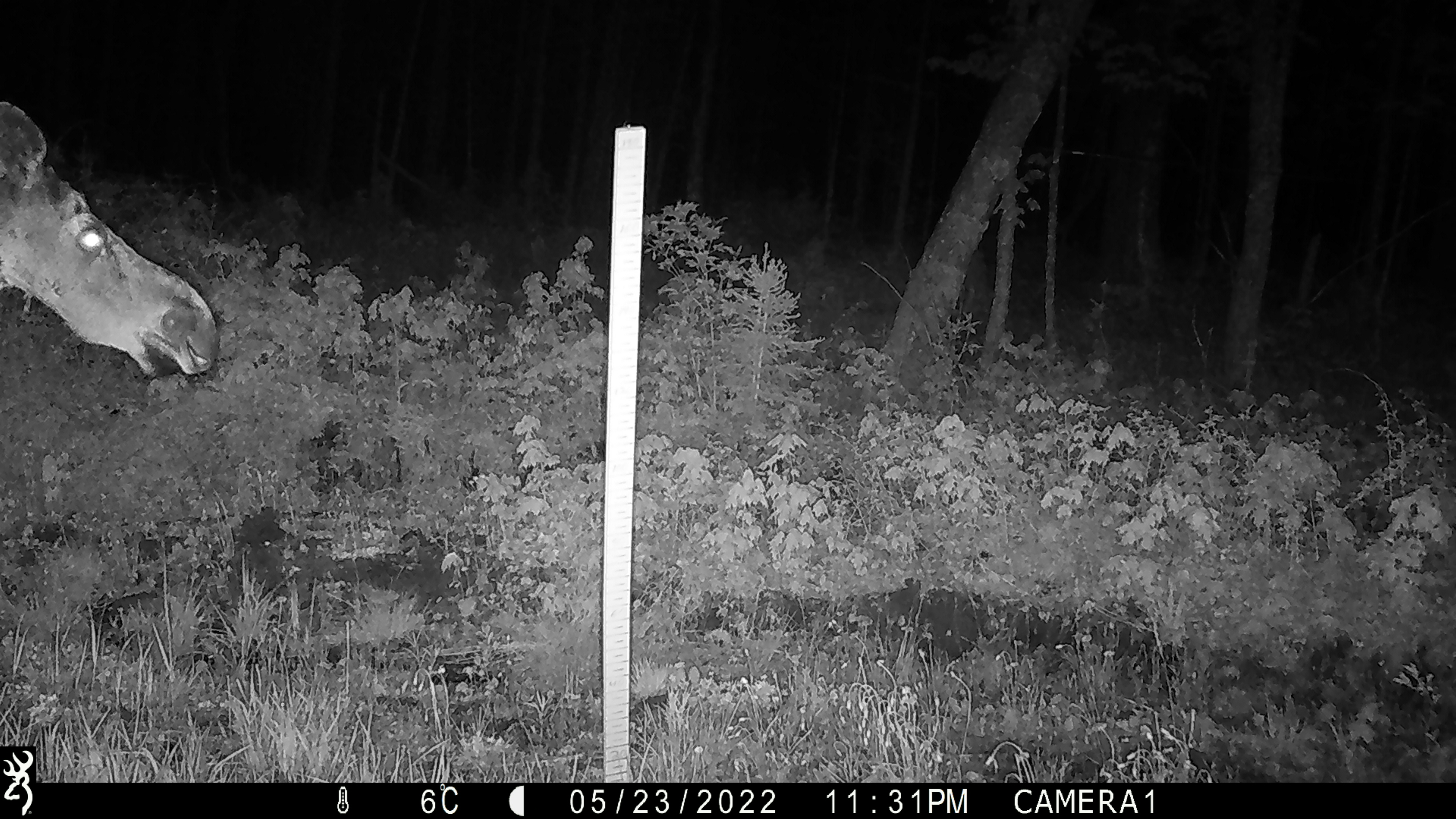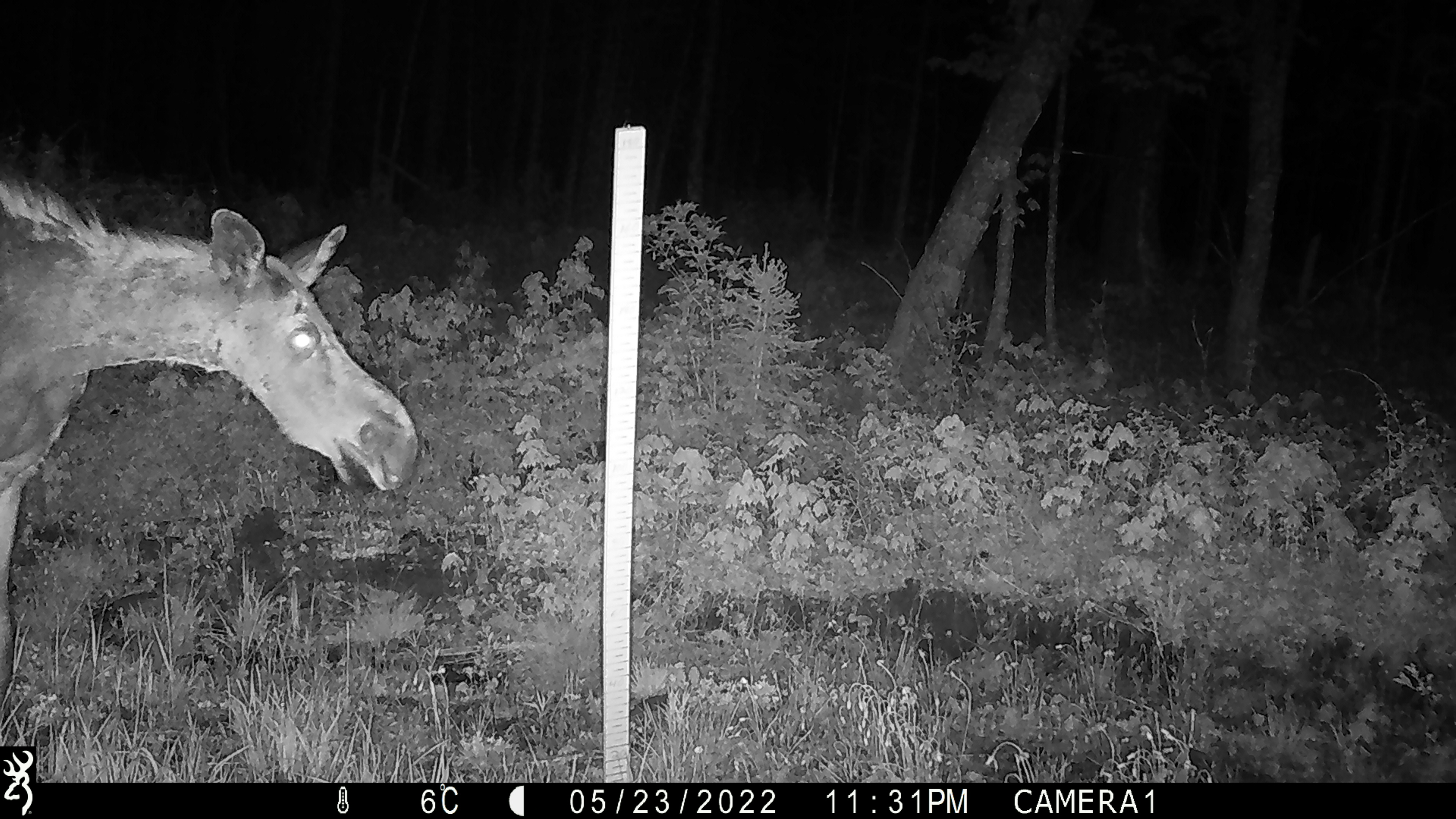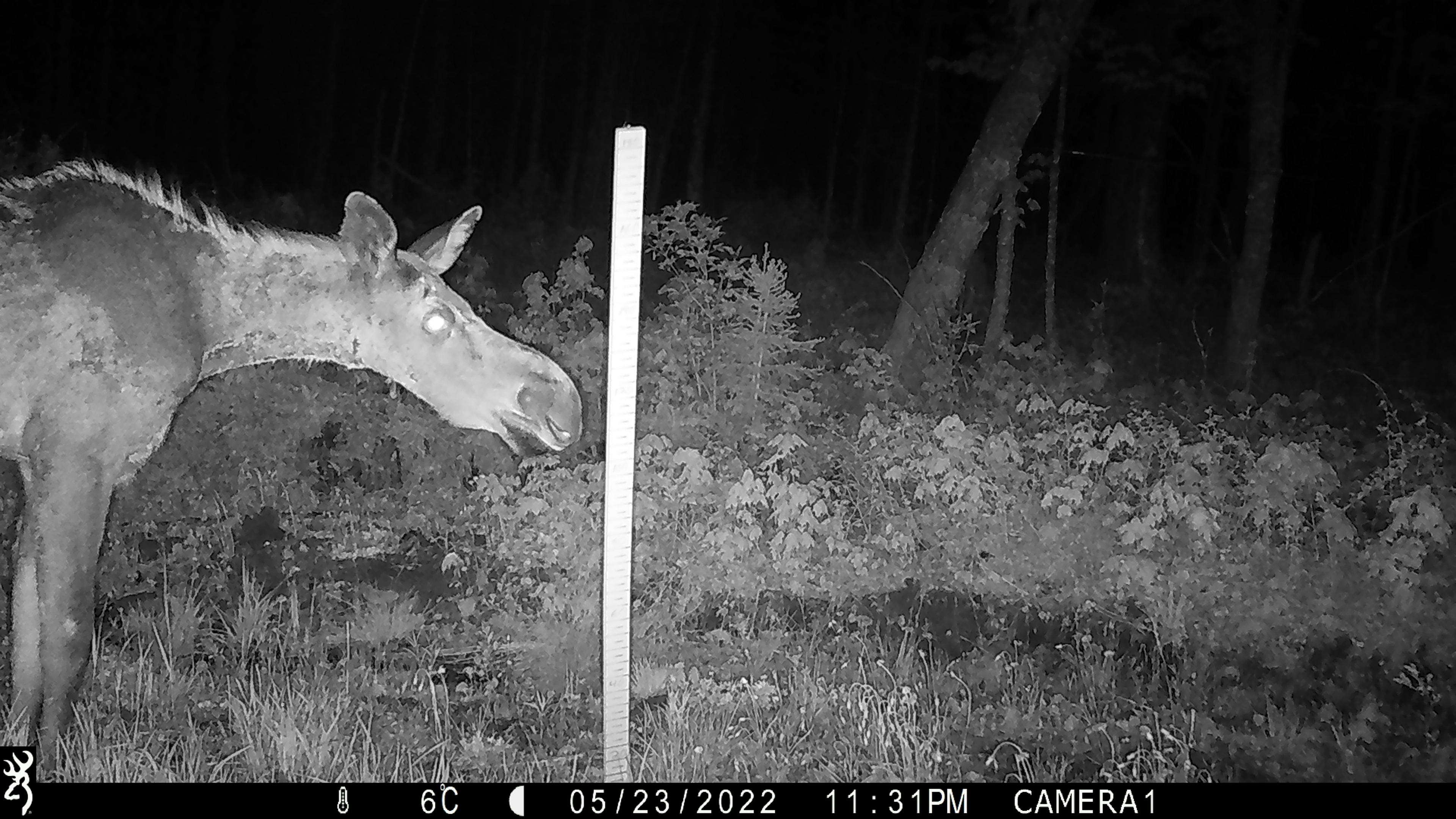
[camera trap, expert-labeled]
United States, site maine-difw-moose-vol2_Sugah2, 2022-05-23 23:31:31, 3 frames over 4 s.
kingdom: Animalia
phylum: Chordata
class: Mammalia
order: Artiodactyla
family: Cervidae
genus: Alces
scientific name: Alces alces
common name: moose